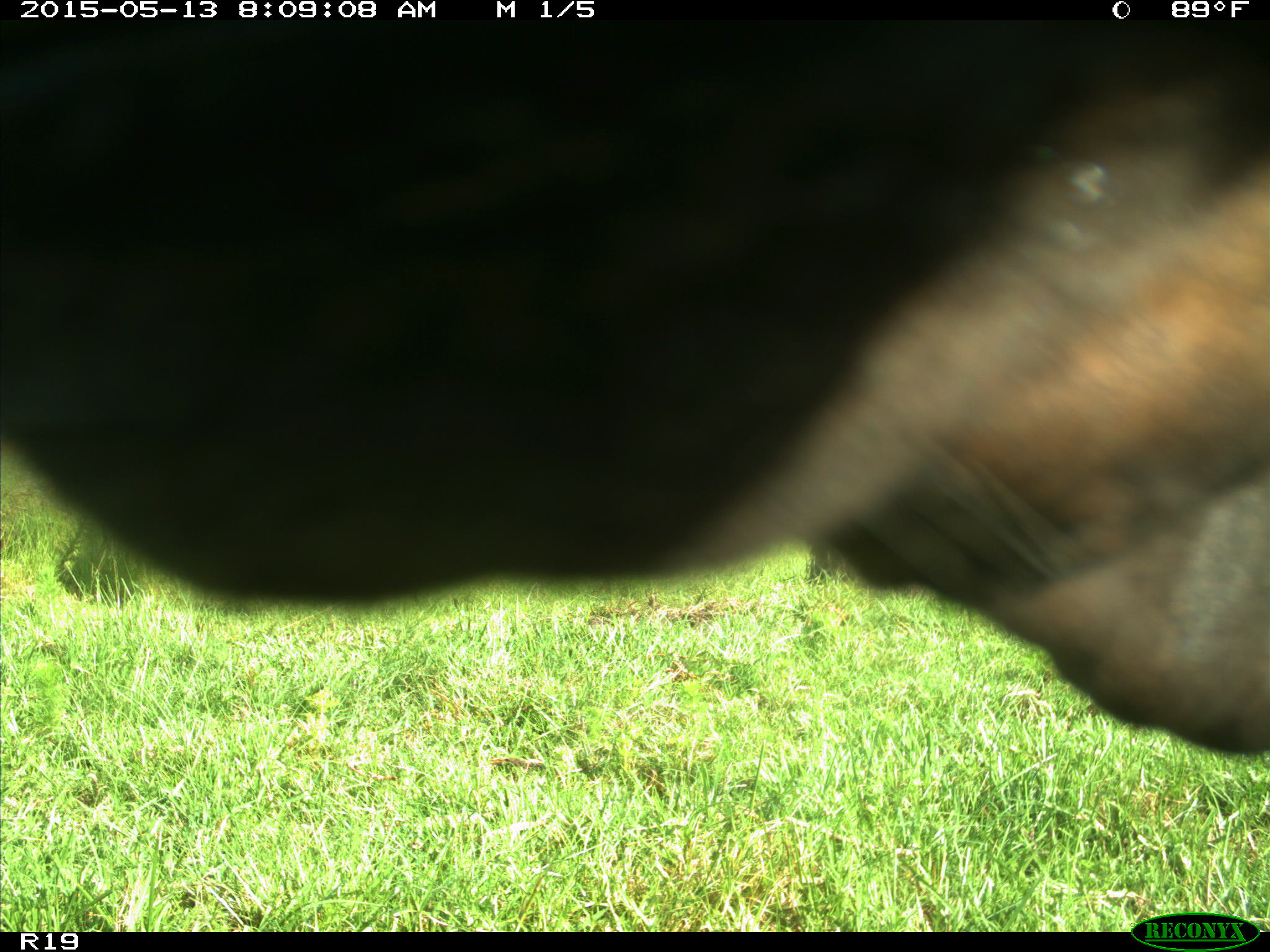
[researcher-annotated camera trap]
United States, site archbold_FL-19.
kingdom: Animalia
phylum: Chordata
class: Mammalia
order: Artiodactyla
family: Bovidae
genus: Bos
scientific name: Bos taurus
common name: domestic cow